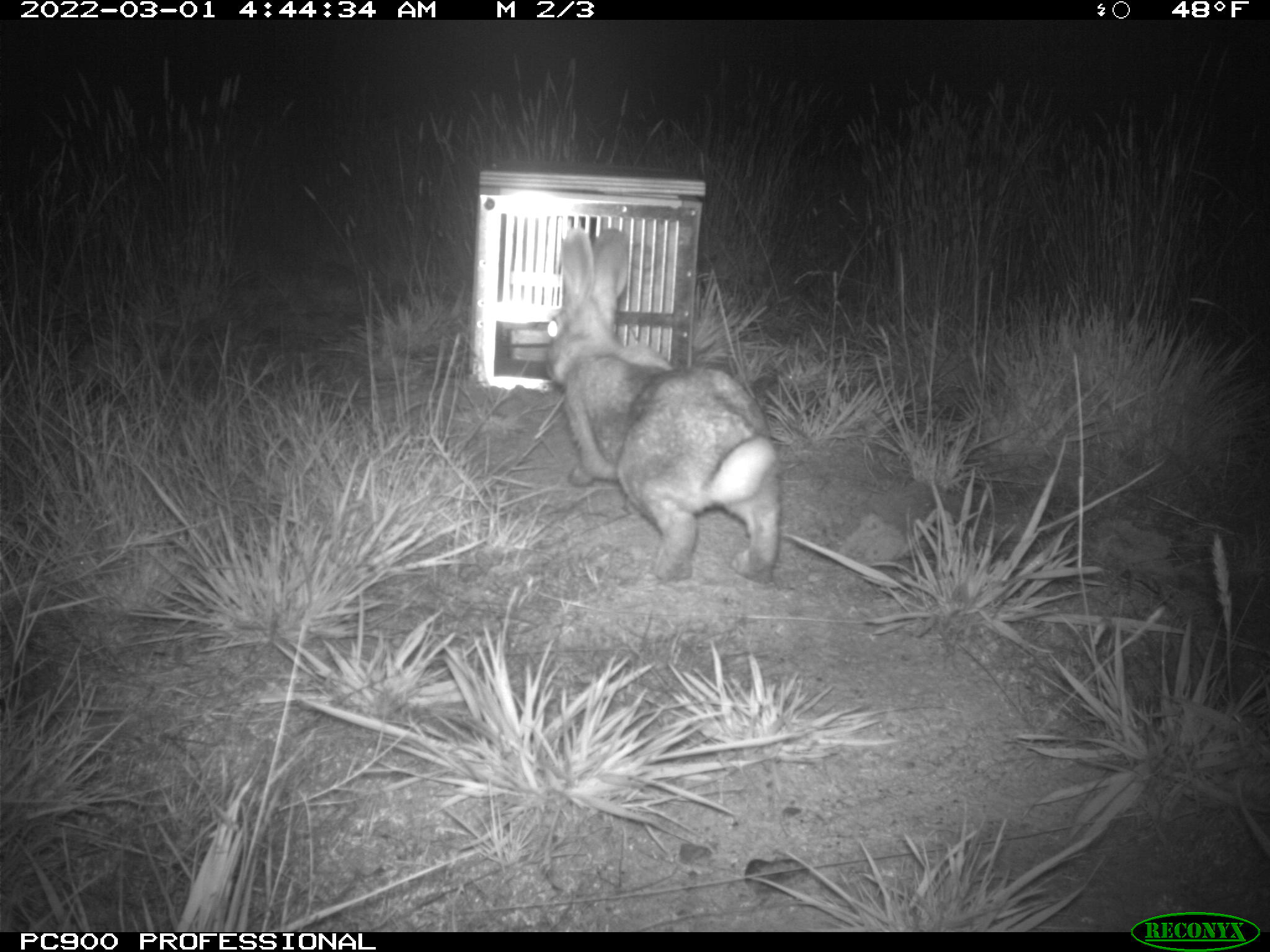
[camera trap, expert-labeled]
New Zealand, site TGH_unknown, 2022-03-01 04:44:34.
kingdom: Animalia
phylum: Chordata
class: Mammalia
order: Lagomorpha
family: Leporidae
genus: Oryctolagus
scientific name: Oryctolagus cuniculus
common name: european rabbit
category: rabbit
Rabbit (european rabbit) (Oryctolagus cuniculus).